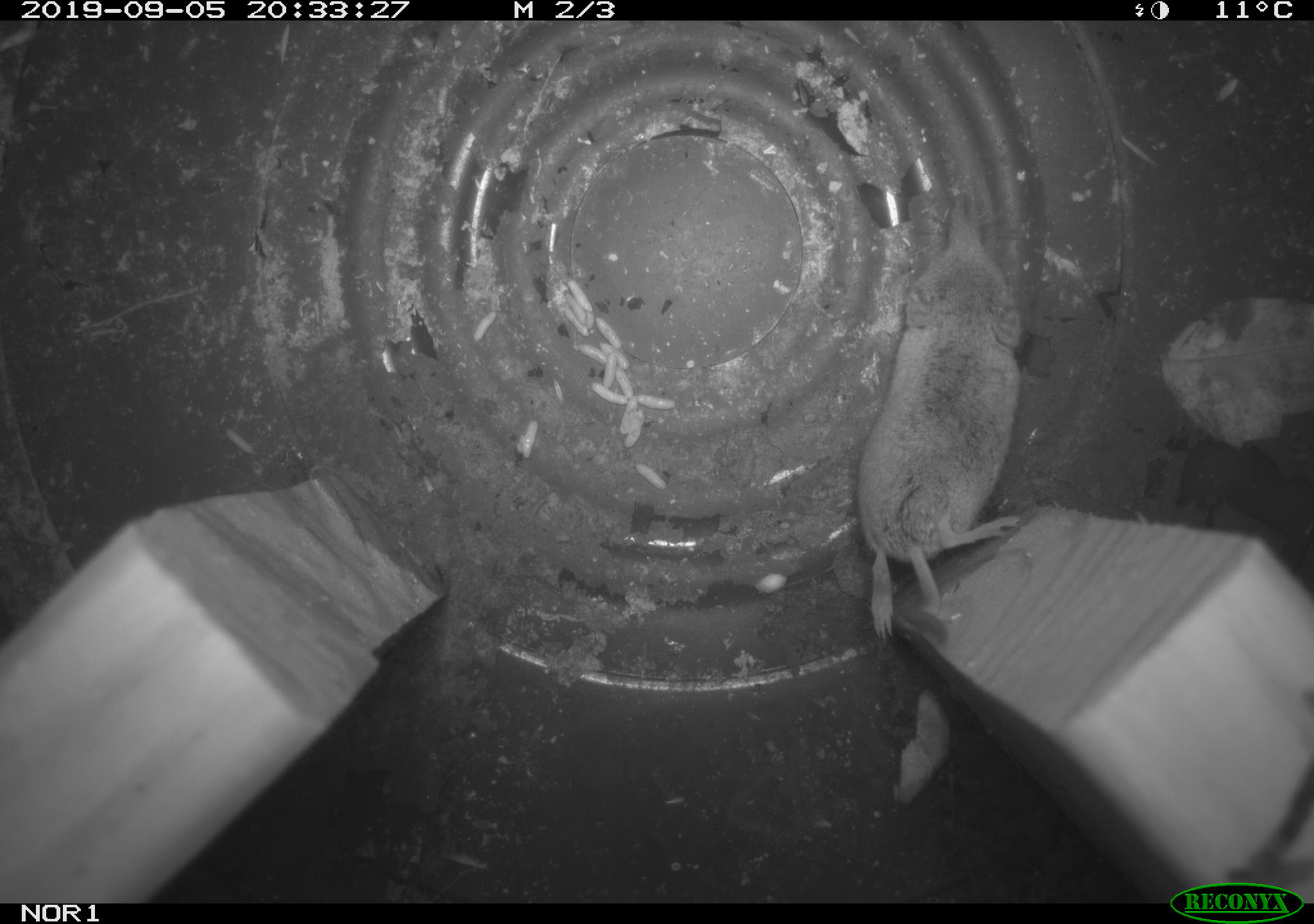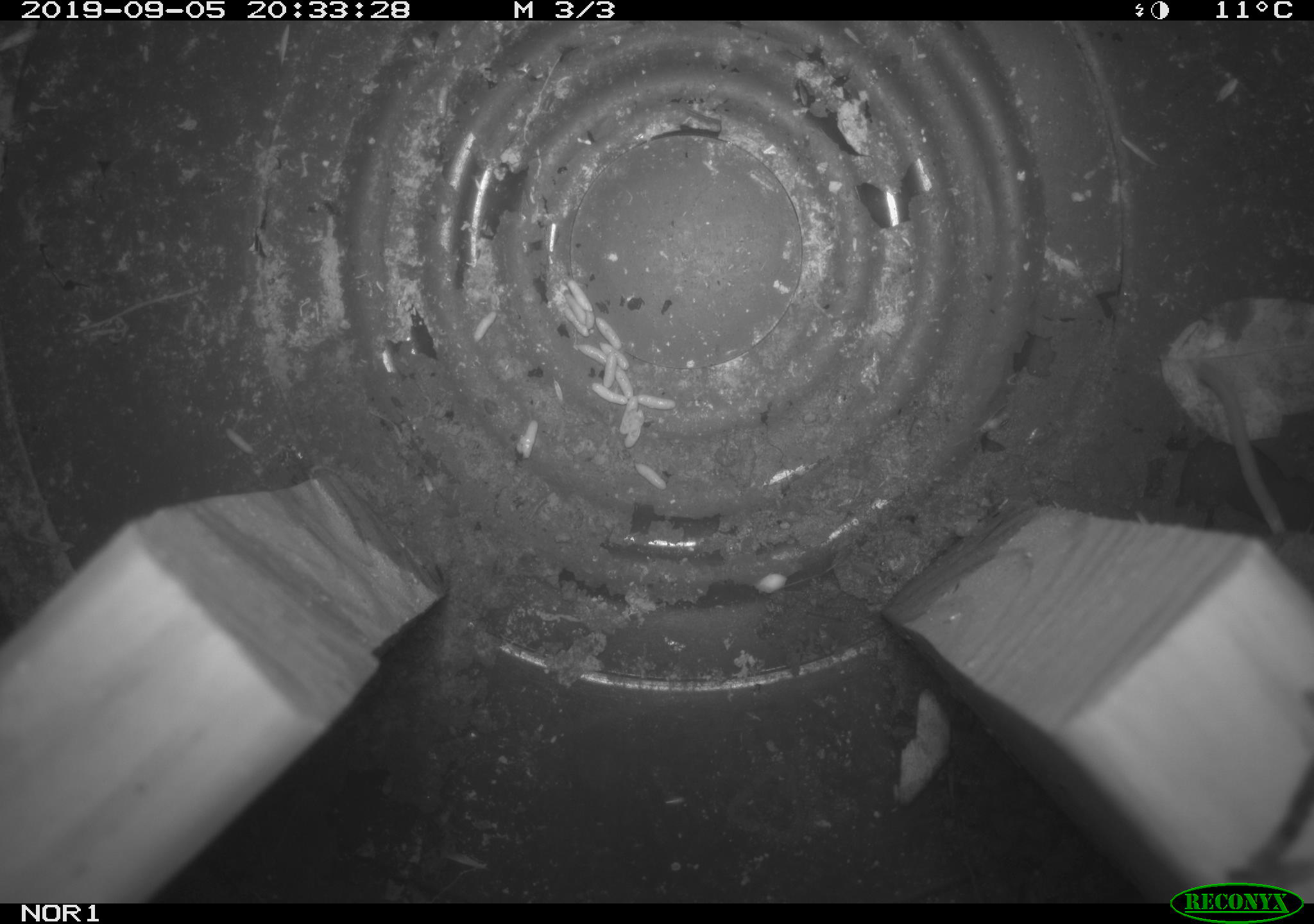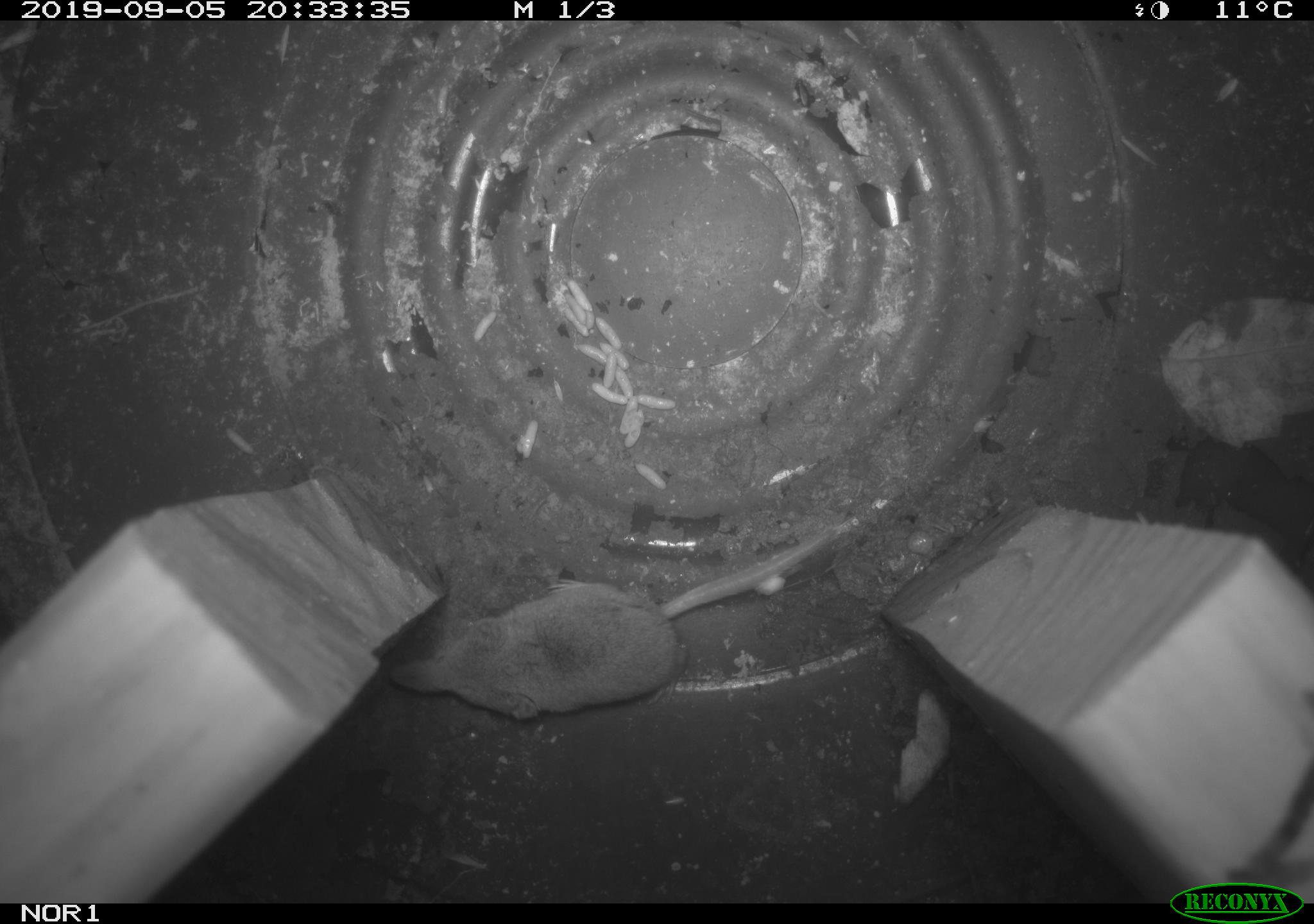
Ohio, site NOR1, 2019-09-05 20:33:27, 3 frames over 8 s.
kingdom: Animalia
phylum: Chordata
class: Mammalia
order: Eulipotyphla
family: Soricidae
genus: Sorex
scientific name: Sorex cinereus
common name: masked shrew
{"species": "masked shrew (Sorex cinereus)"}